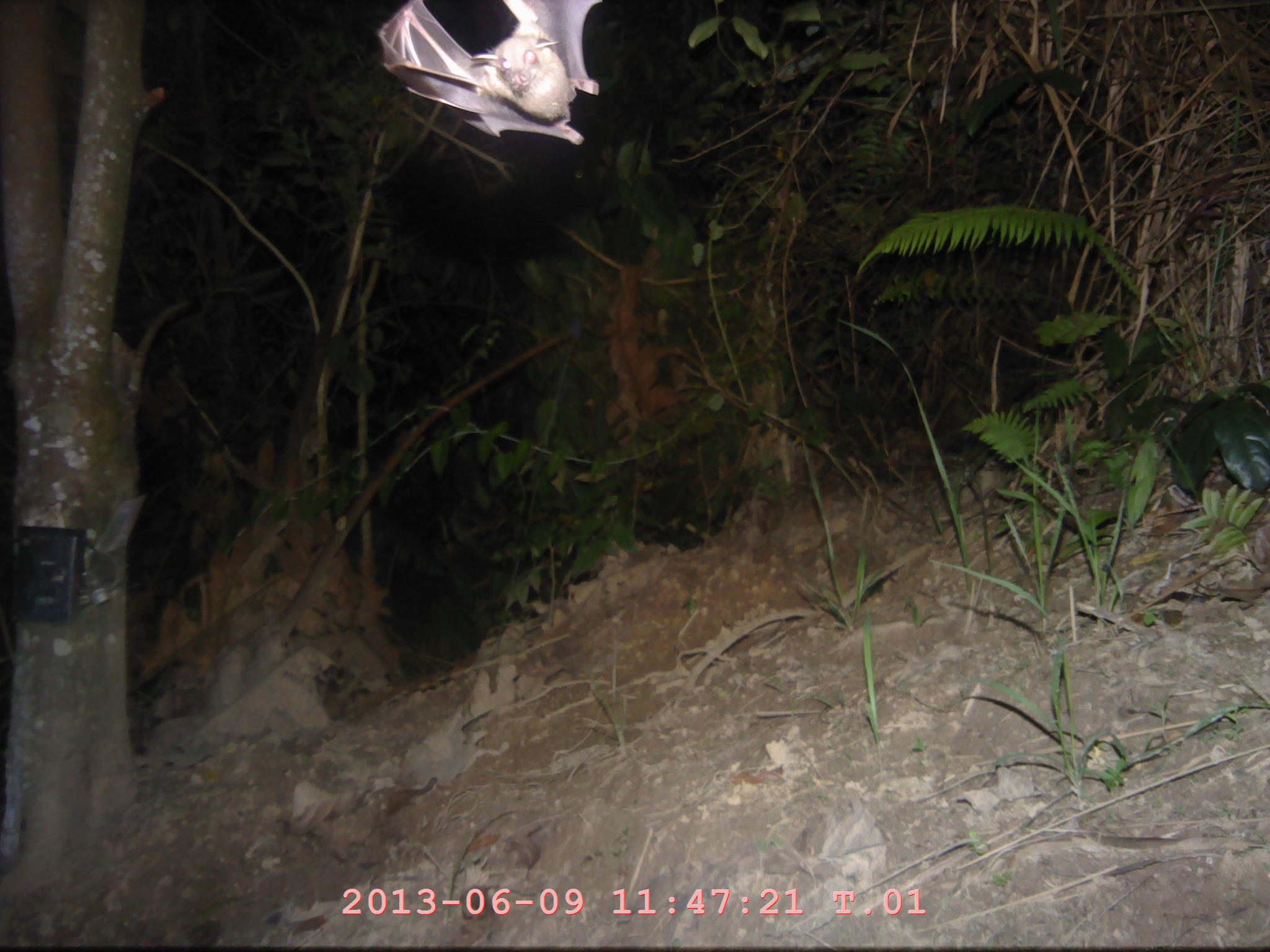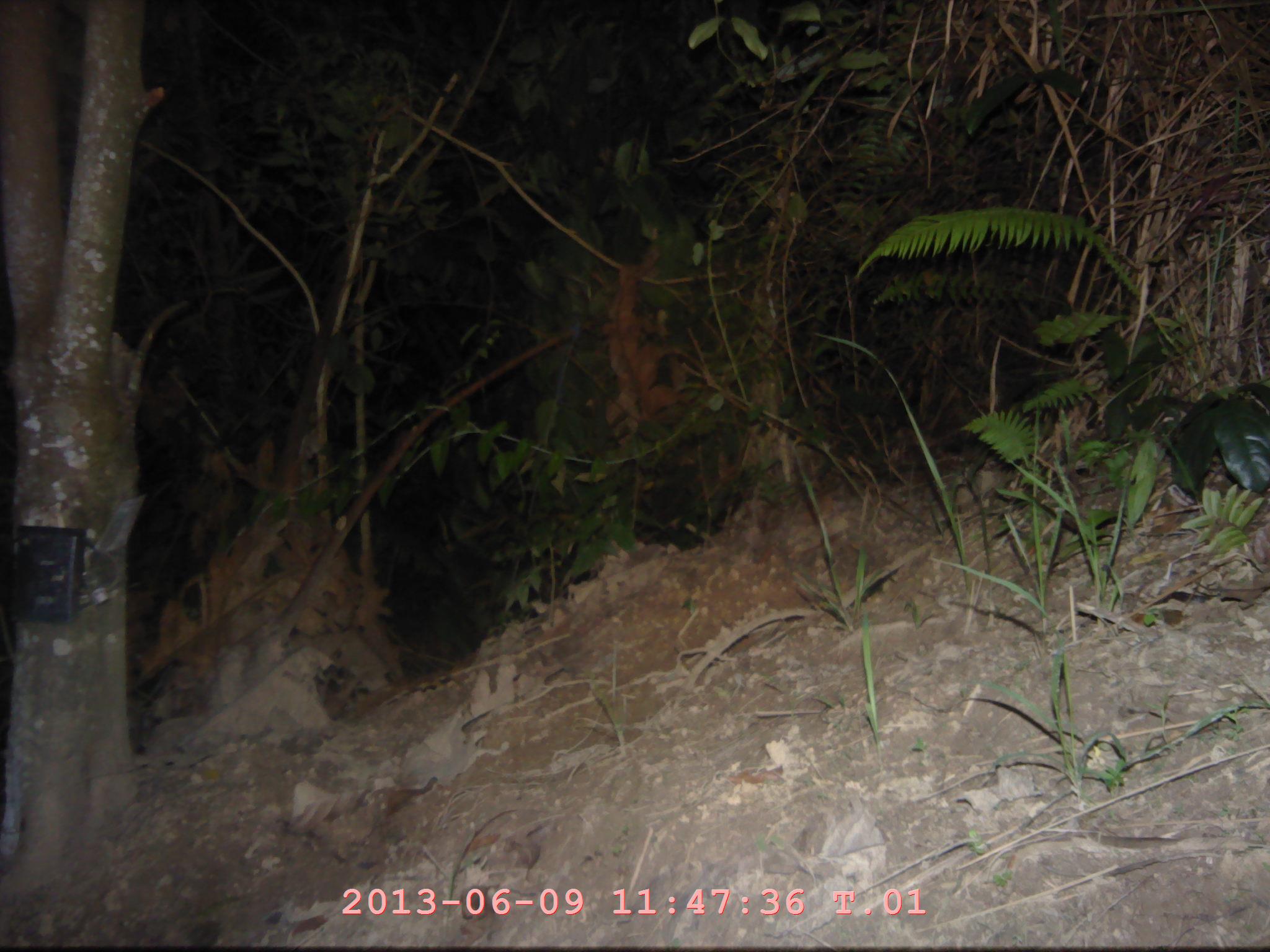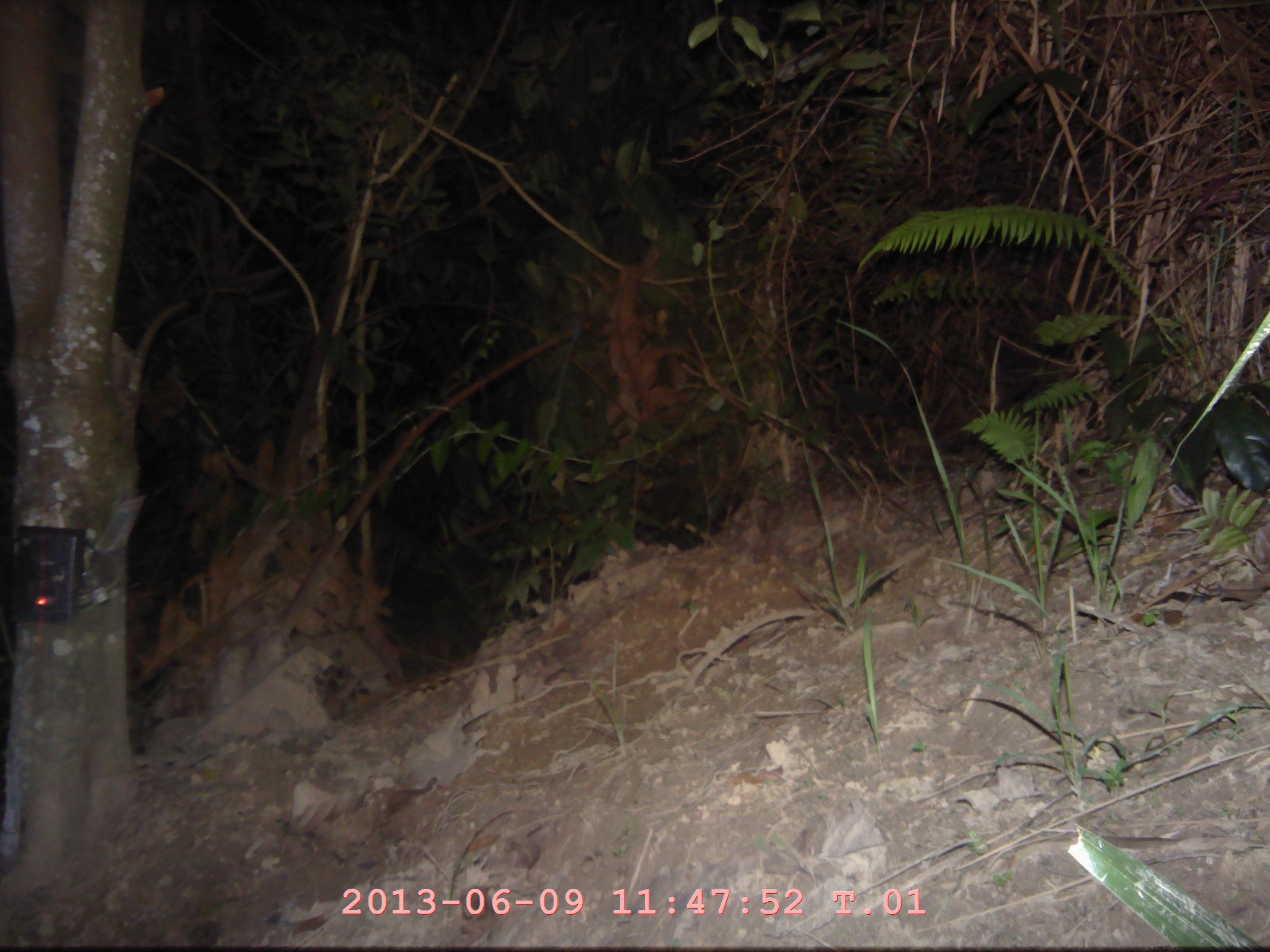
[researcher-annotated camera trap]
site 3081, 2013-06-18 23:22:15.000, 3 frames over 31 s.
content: unidentified animal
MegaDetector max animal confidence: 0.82